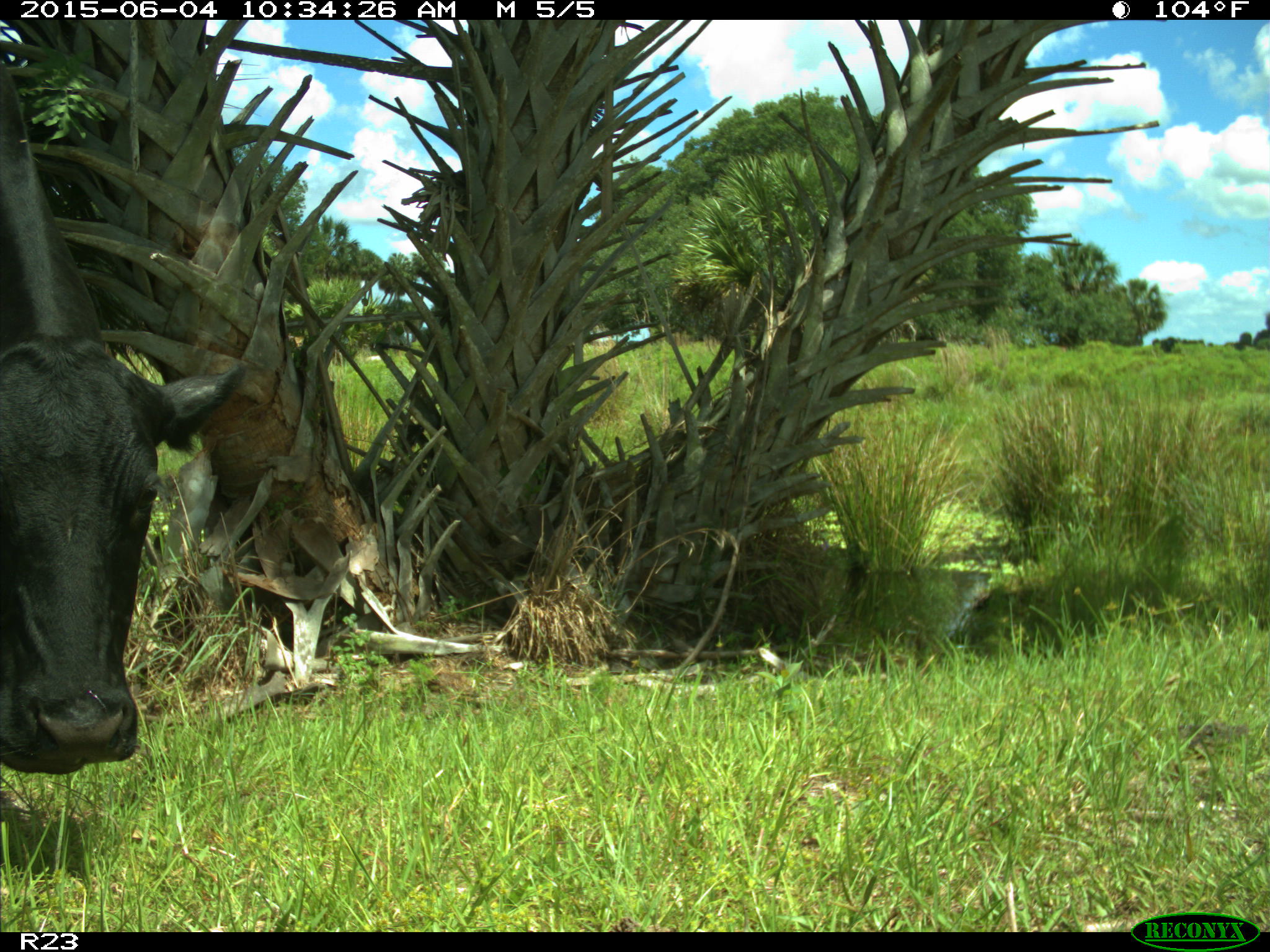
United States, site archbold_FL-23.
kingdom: Animalia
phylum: Chordata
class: Mammalia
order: Artiodactyla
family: Bovidae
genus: Bos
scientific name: Bos taurus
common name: domestic cow